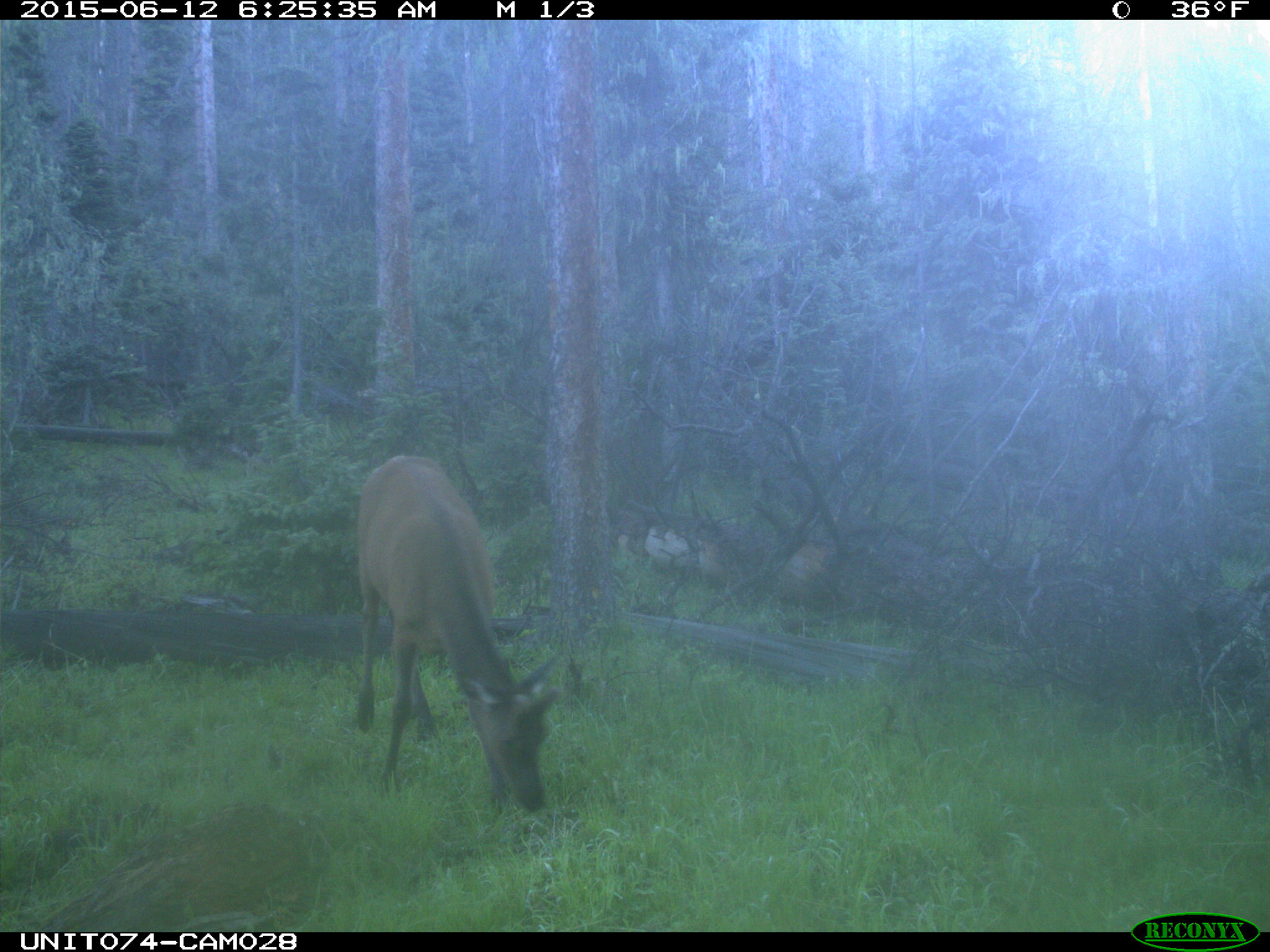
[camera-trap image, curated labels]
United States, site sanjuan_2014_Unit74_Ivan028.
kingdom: Animalia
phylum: Chordata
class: Mammalia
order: Artiodactyla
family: Cervidae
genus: Cervus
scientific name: Cervus elaphus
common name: red deer